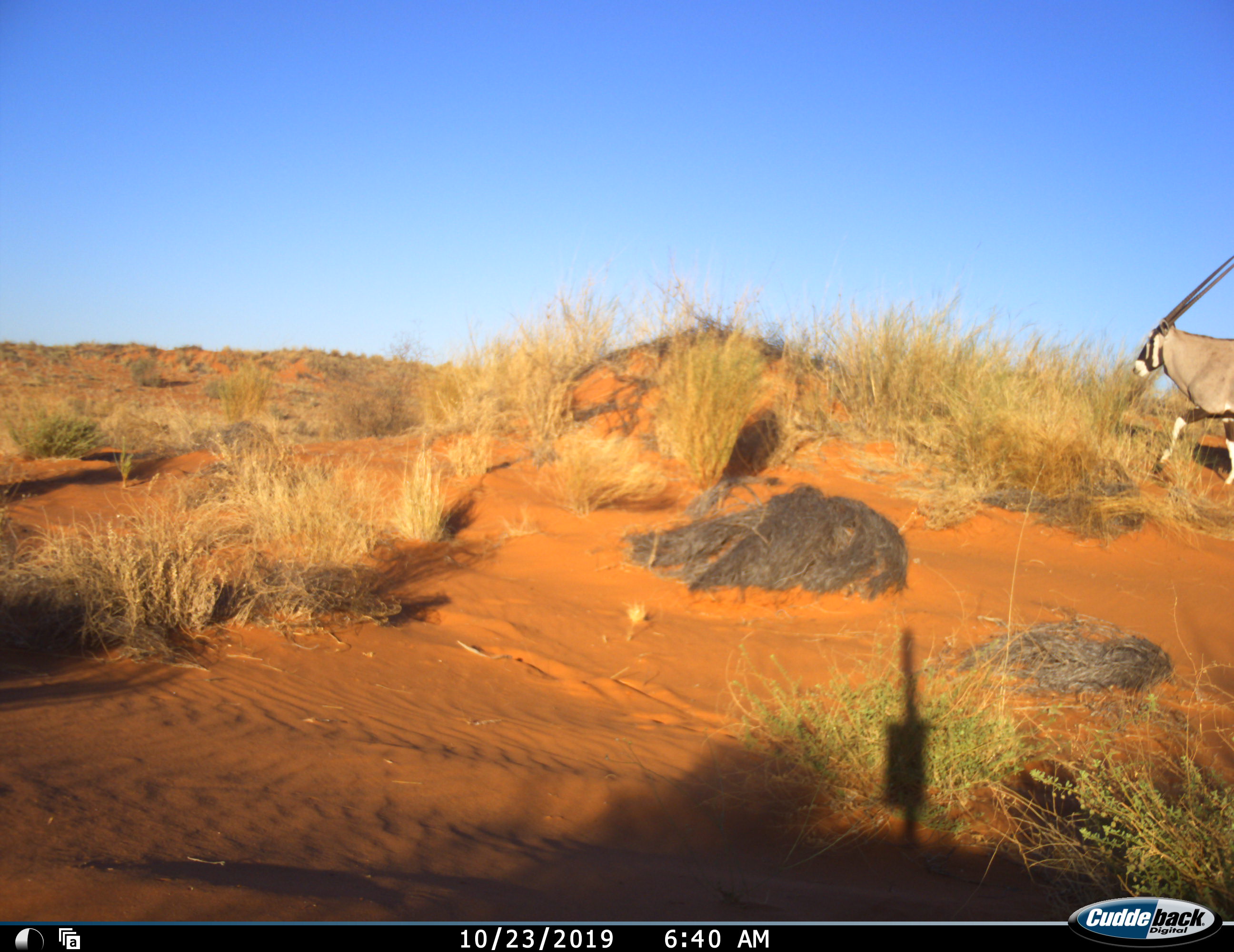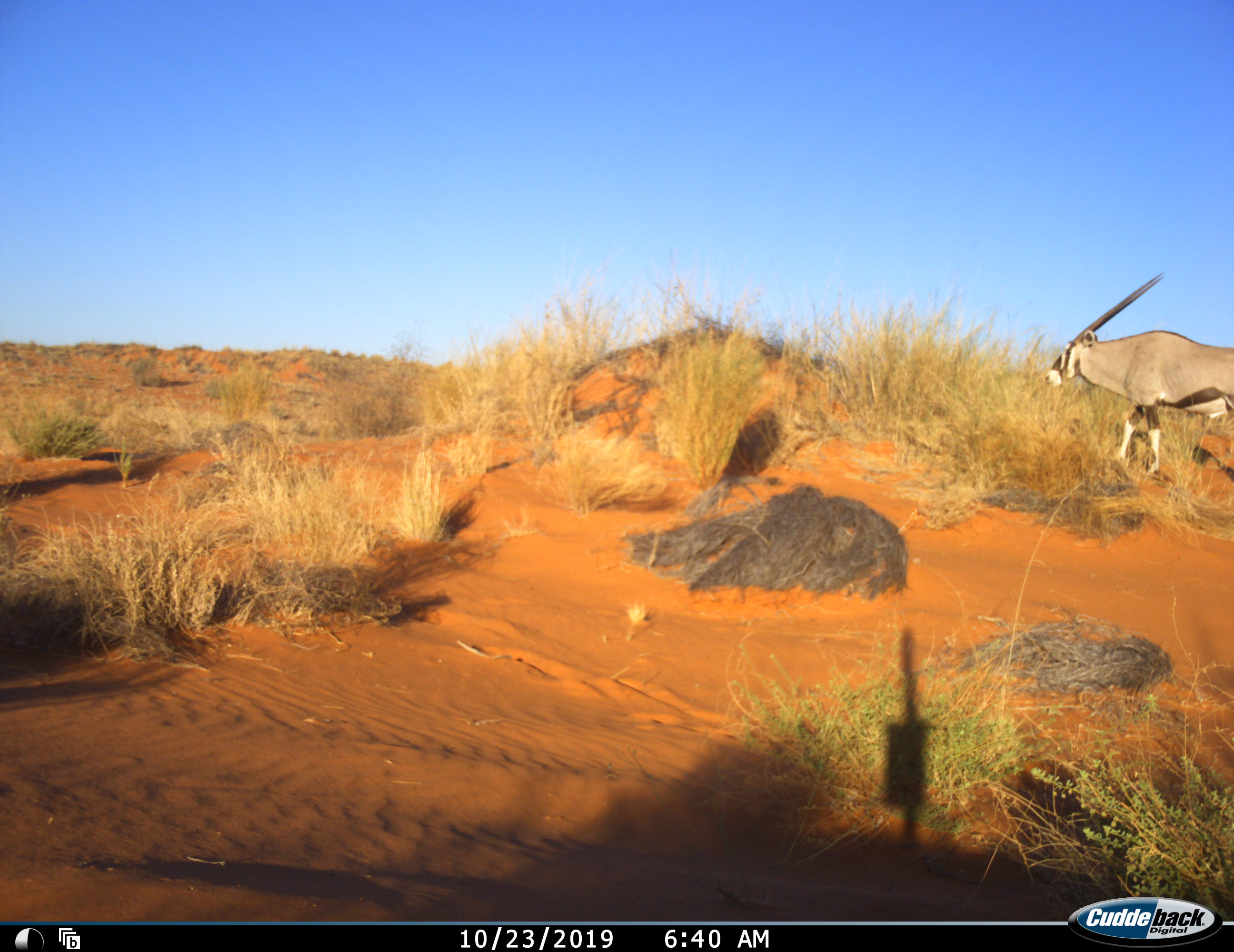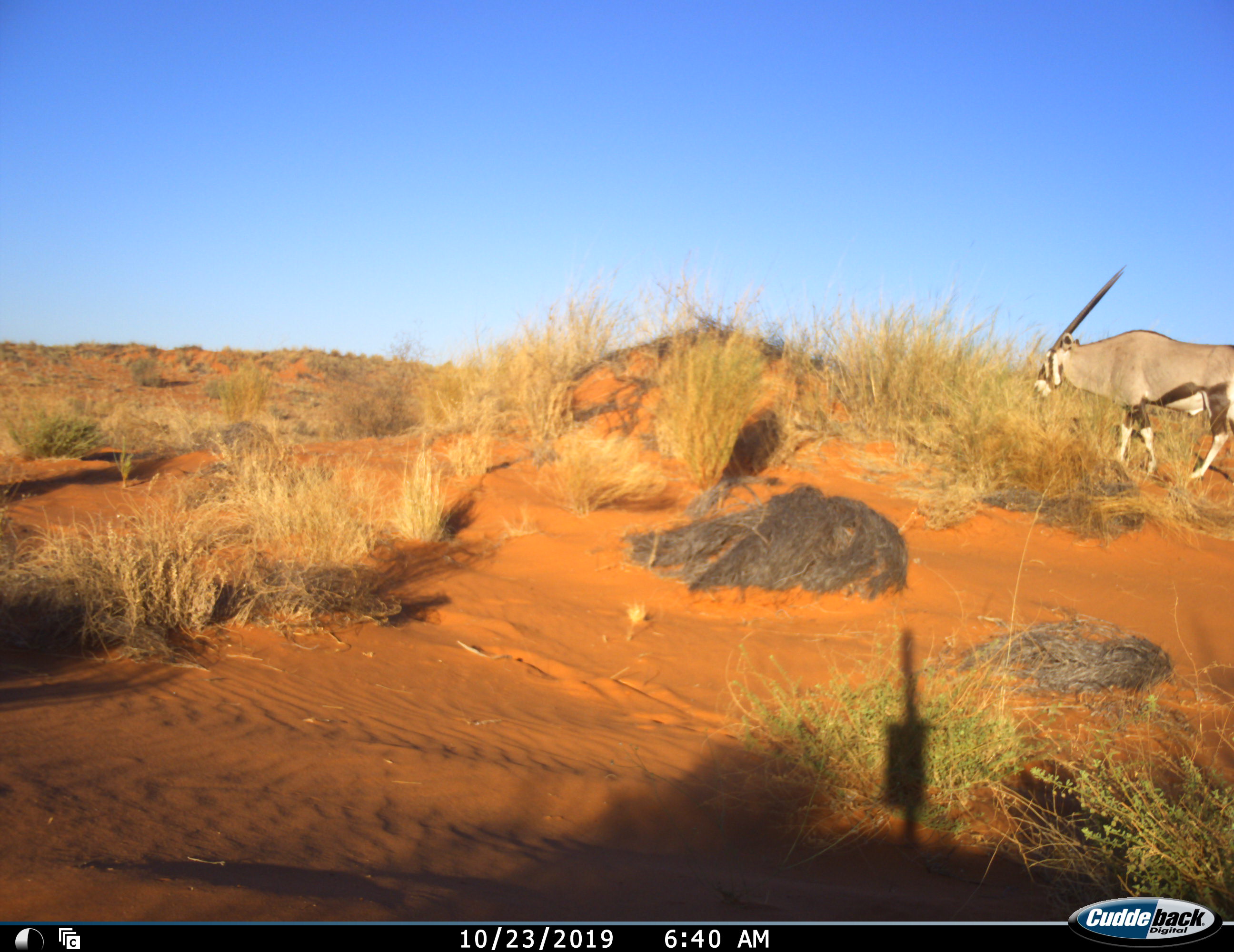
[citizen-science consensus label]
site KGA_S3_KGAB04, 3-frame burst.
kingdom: Animalia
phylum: Chordata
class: Mammalia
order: Artiodactyla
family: Bovidae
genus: Oryx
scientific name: Oryx gazella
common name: gemsbok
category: oryx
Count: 1.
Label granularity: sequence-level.